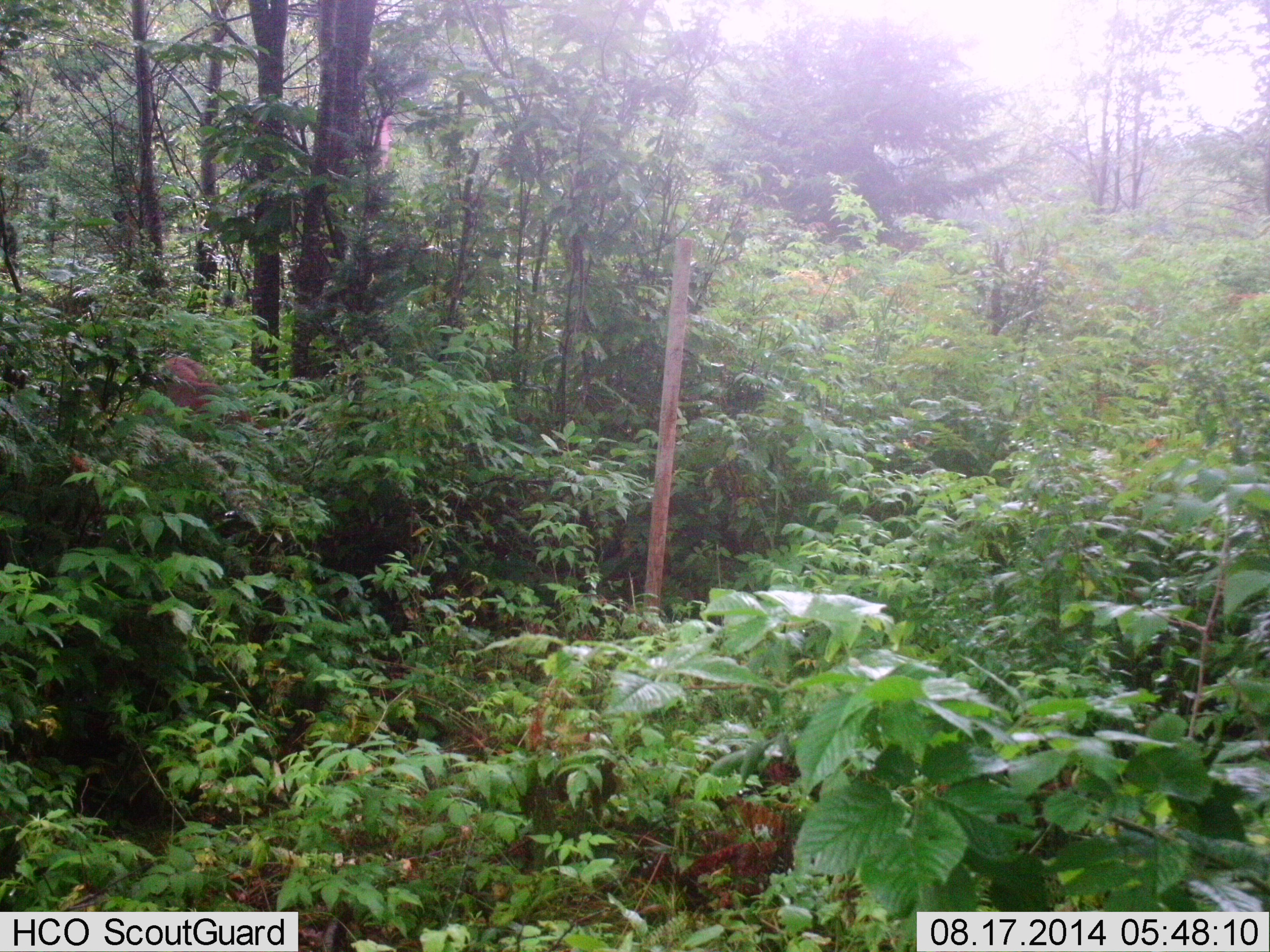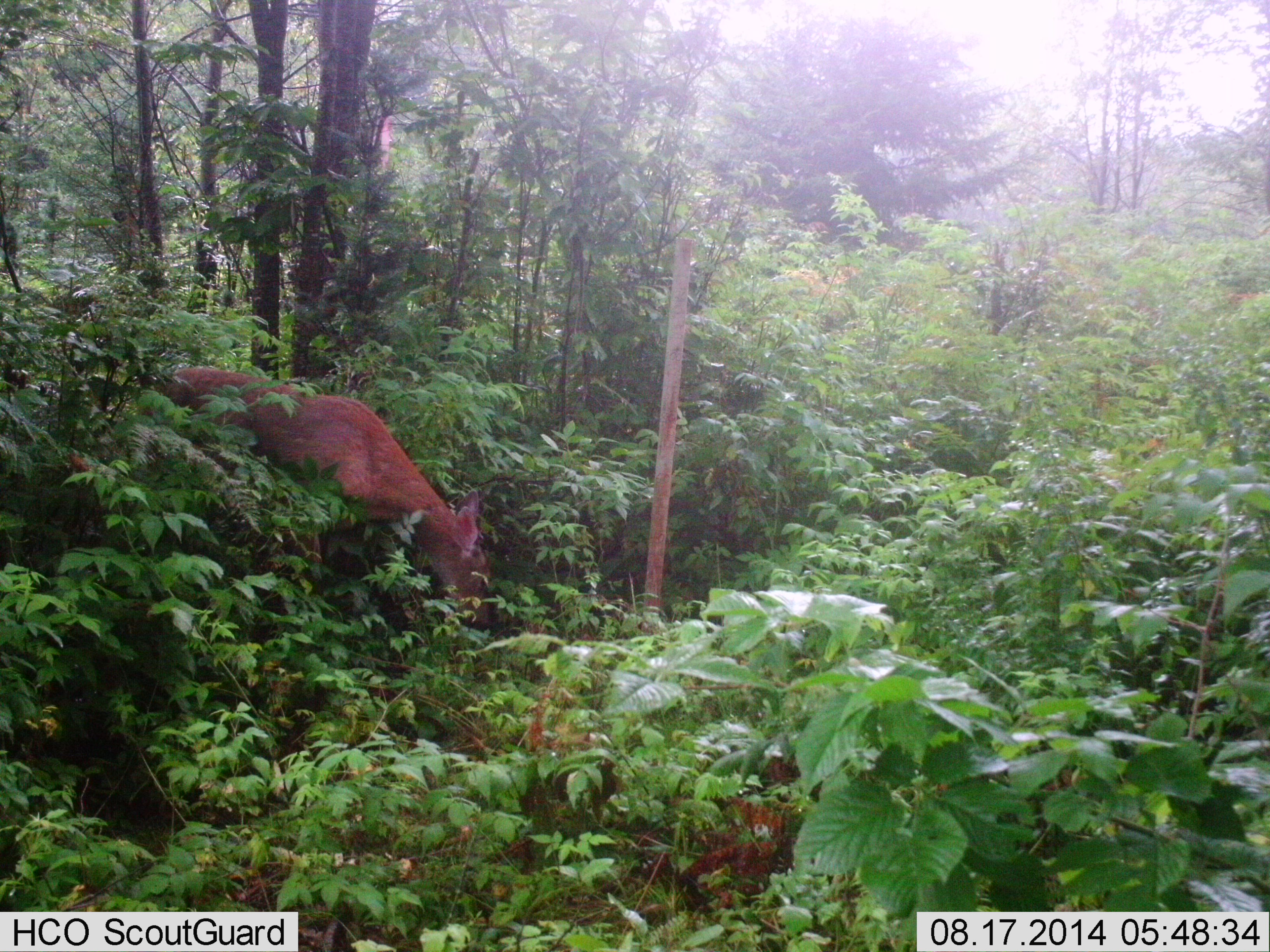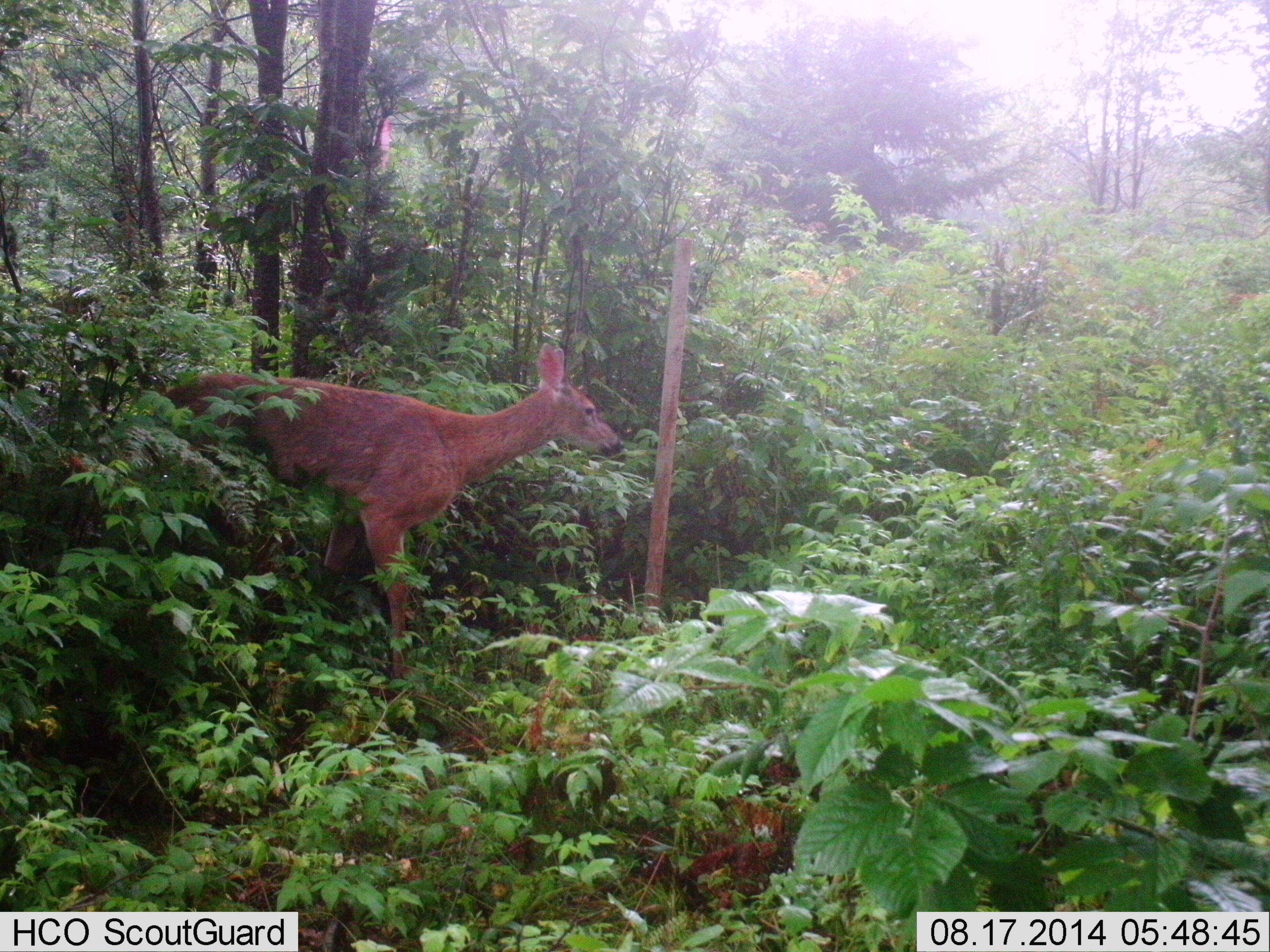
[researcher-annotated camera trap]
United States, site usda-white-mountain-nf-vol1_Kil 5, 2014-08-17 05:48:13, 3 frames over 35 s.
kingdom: Animalia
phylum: Chordata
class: Mammalia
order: Artiodactyla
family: Cervidae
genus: Odocoileus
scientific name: Odocoileus virginianus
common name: white-tailed deer